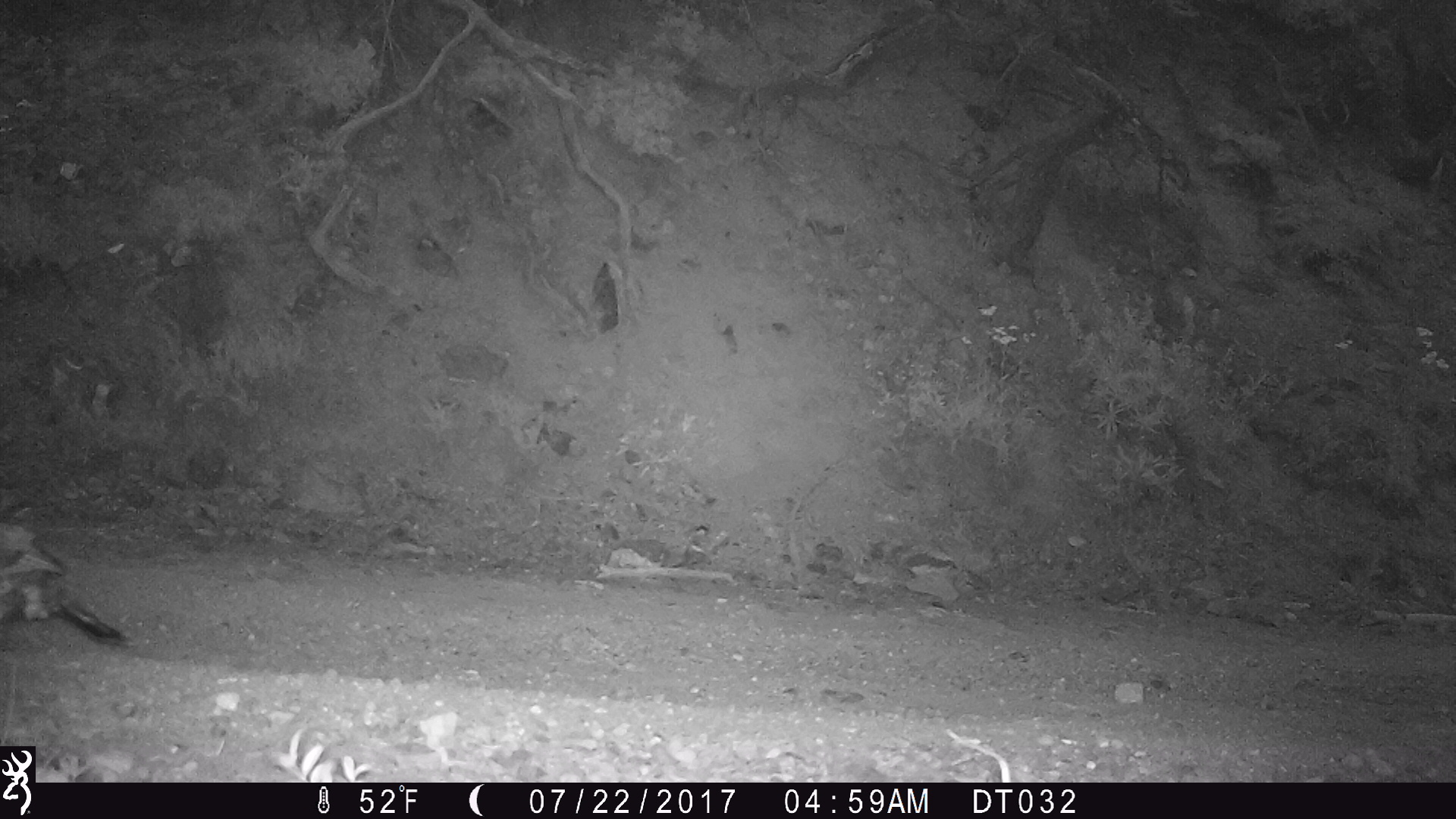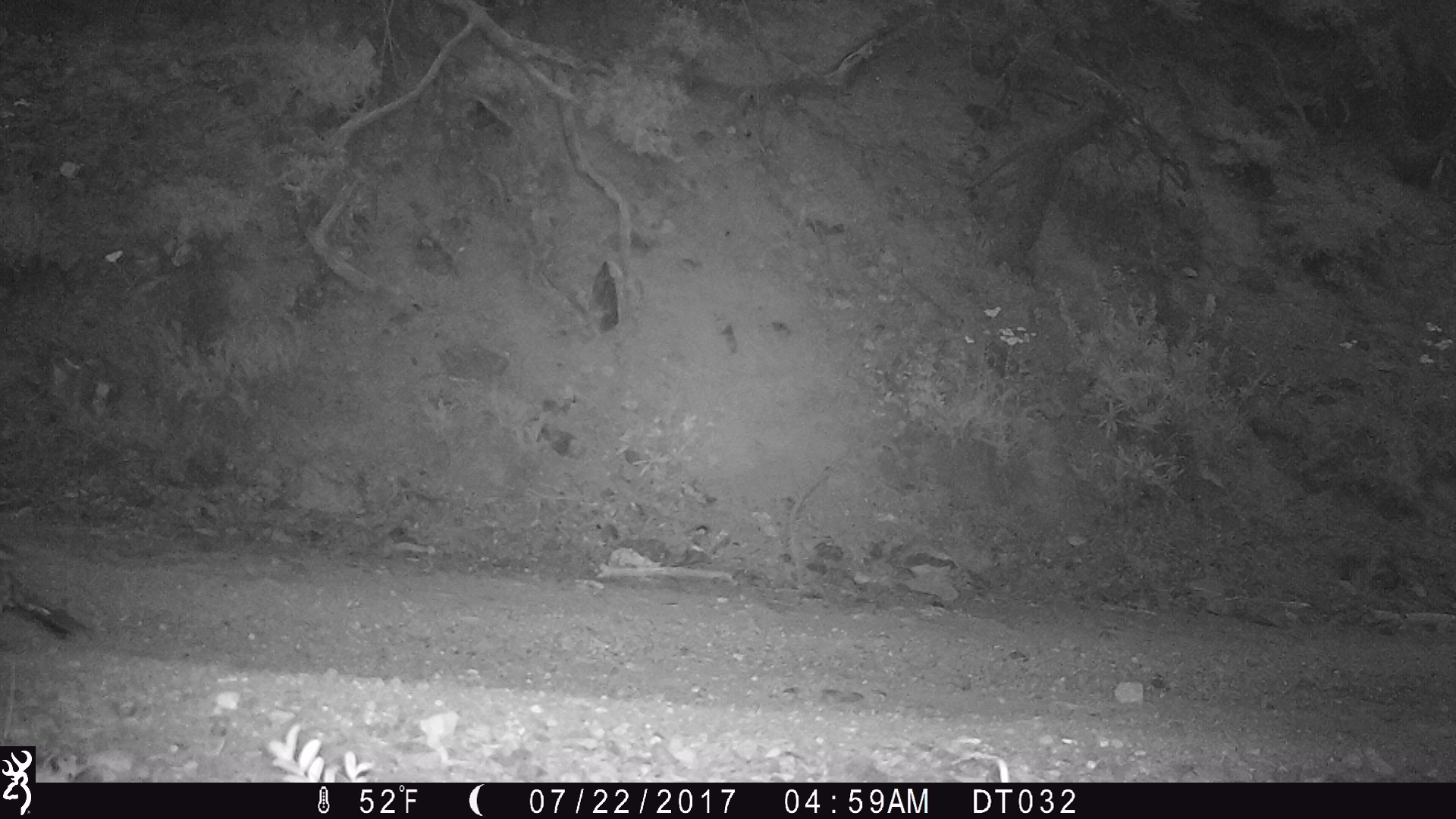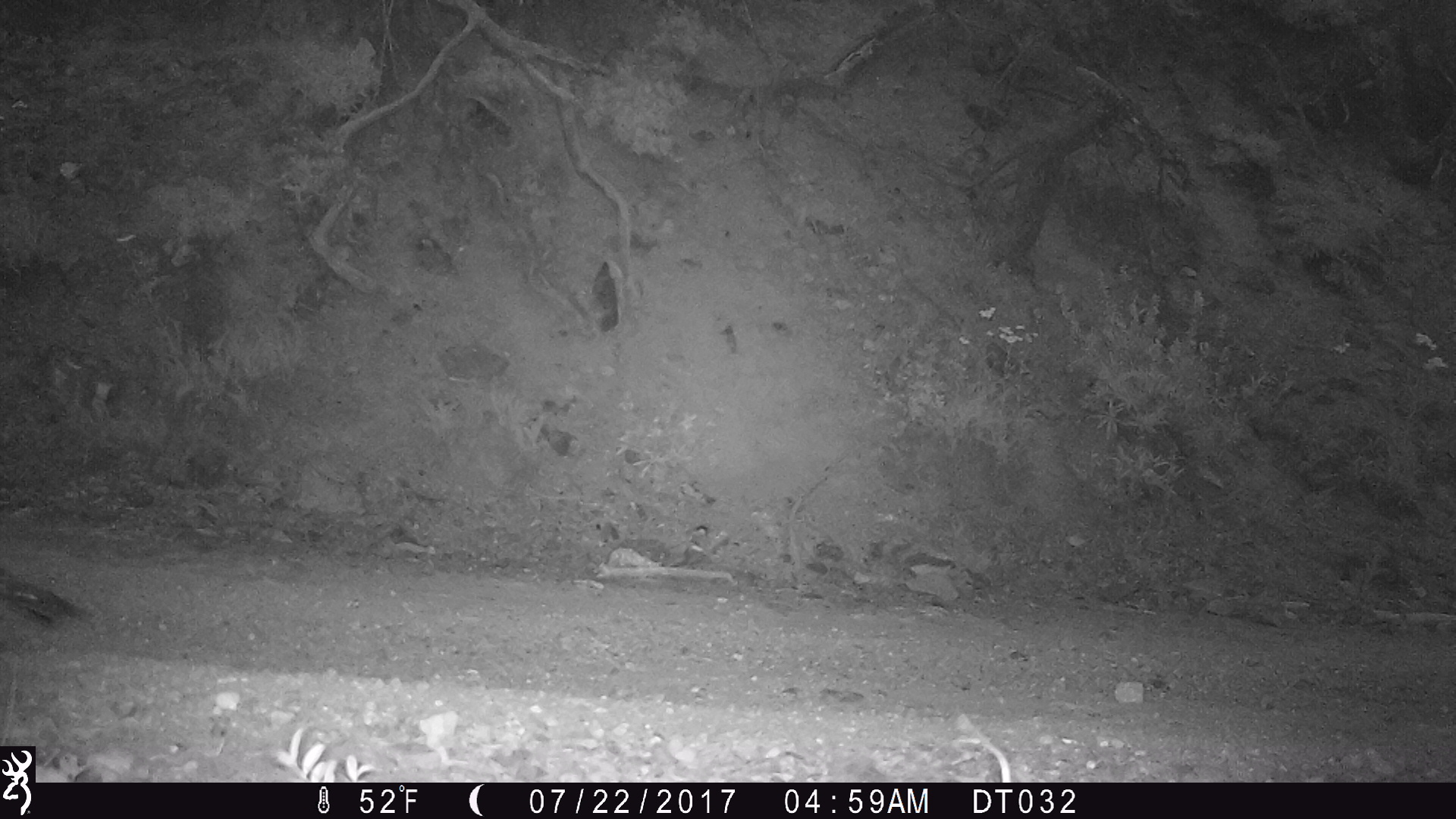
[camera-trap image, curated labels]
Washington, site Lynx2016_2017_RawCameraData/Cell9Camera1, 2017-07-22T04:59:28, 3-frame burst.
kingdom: Animalia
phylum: Chordata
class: Aves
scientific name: Aves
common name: birds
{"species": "Aves (birds)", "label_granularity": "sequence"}